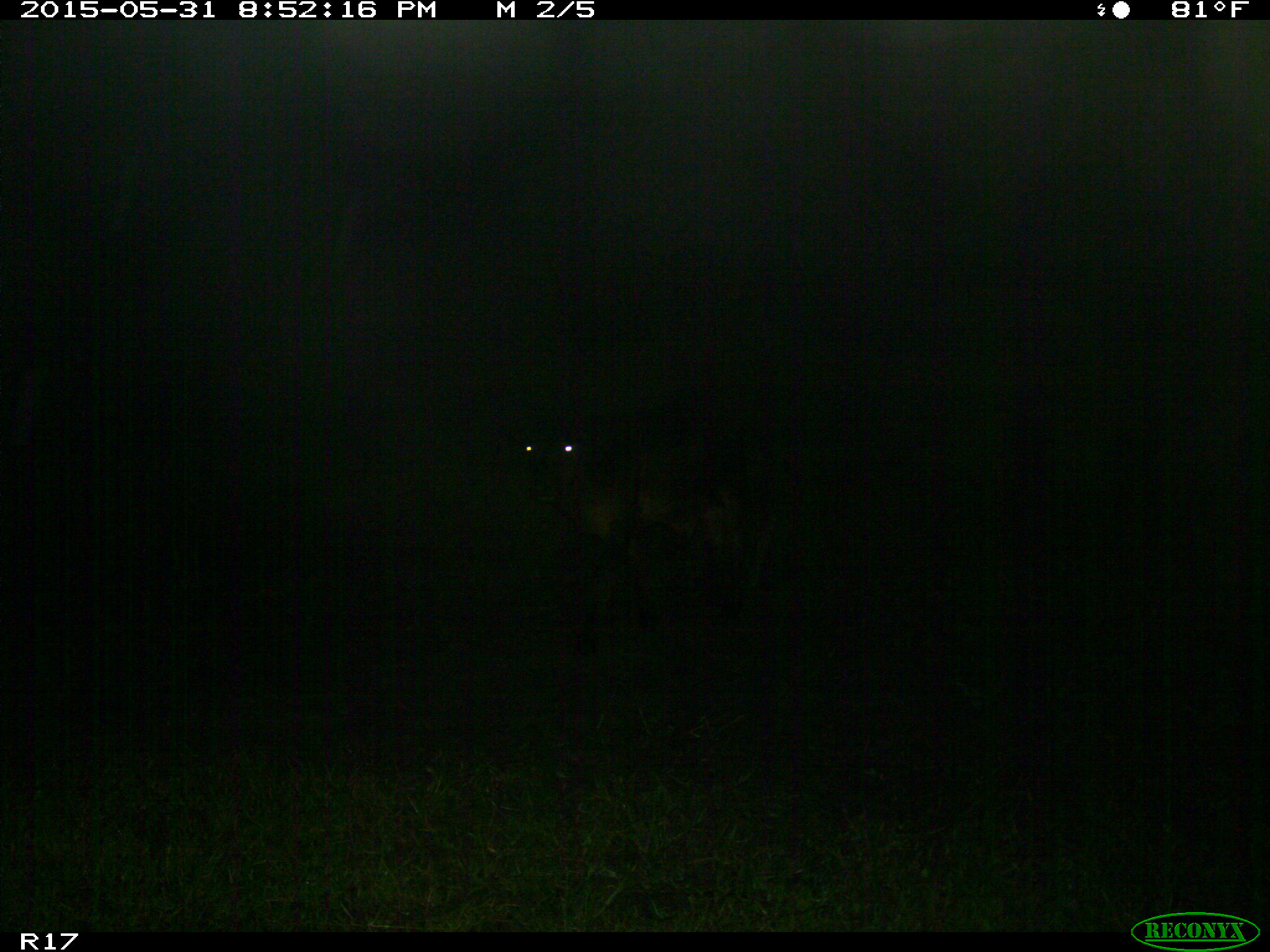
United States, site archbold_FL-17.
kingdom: Animalia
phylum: Chordata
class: Mammalia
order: Artiodactyla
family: Bovidae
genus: Bos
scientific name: Bos taurus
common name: domestic cow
Bos taurus (domestic cow).